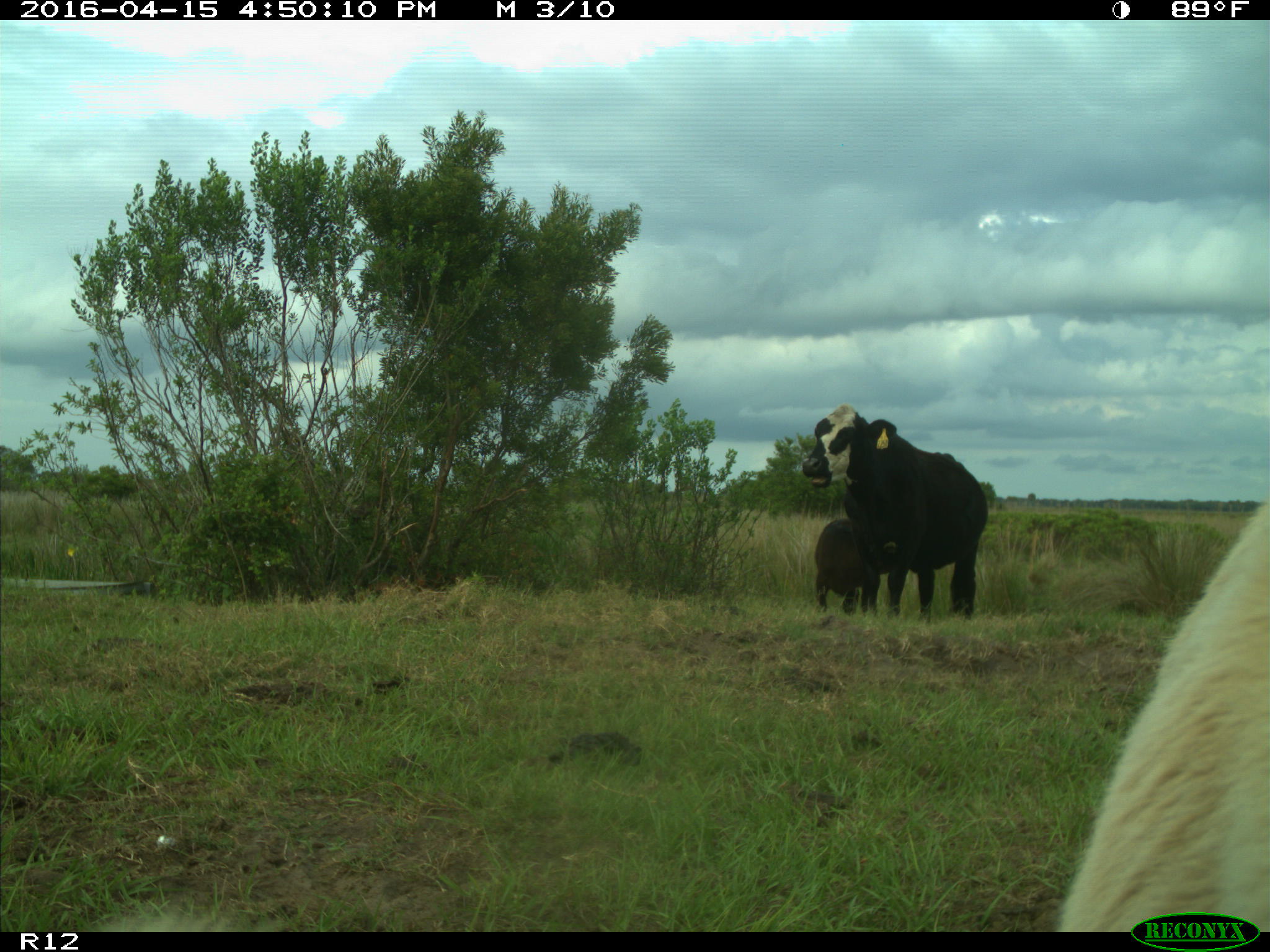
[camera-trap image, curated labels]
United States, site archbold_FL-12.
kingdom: Animalia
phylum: Chordata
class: Mammalia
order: Artiodactyla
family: Bovidae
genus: Bos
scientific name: Bos taurus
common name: domestic cow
Bos taurus (domestic cow).